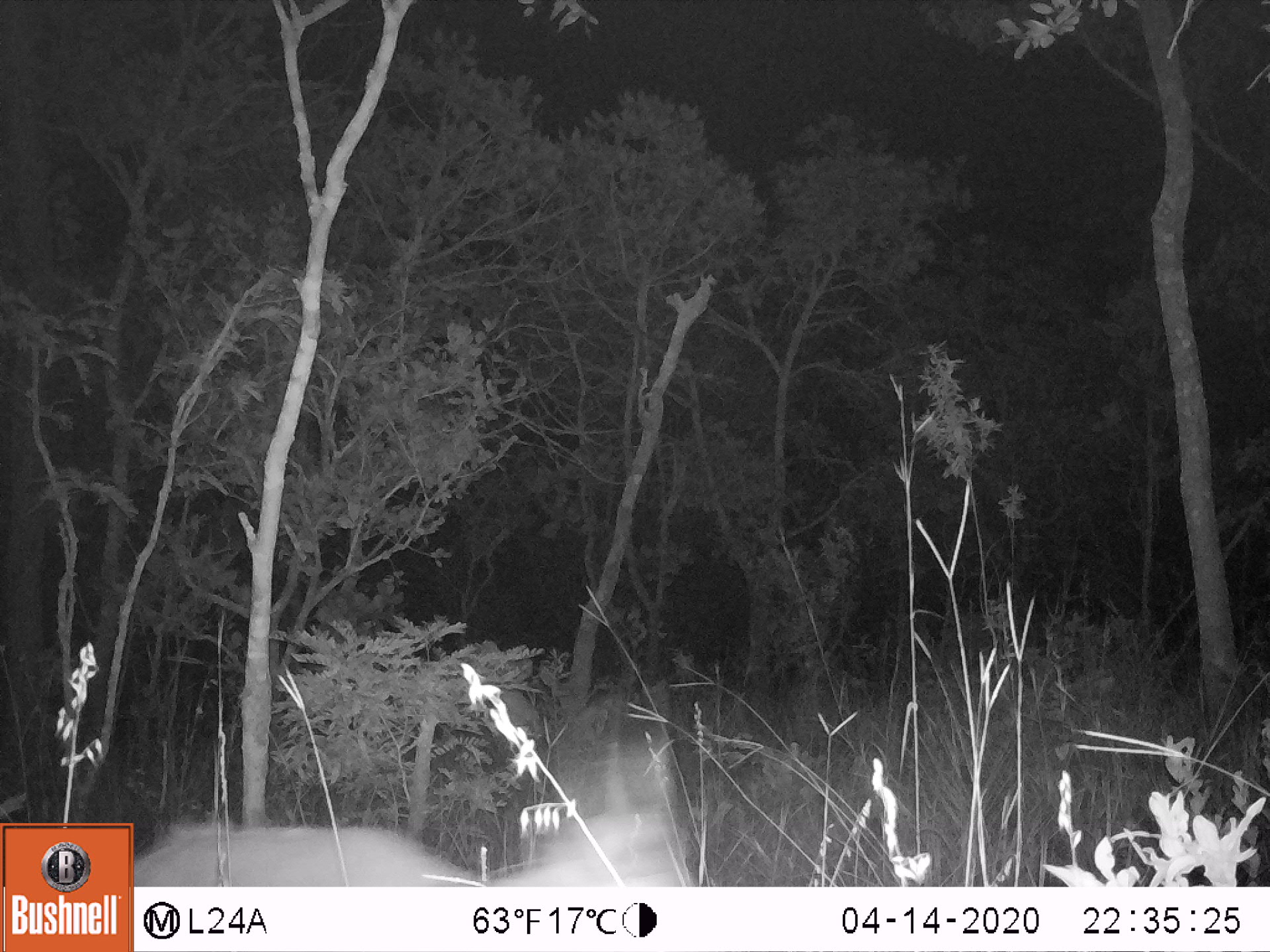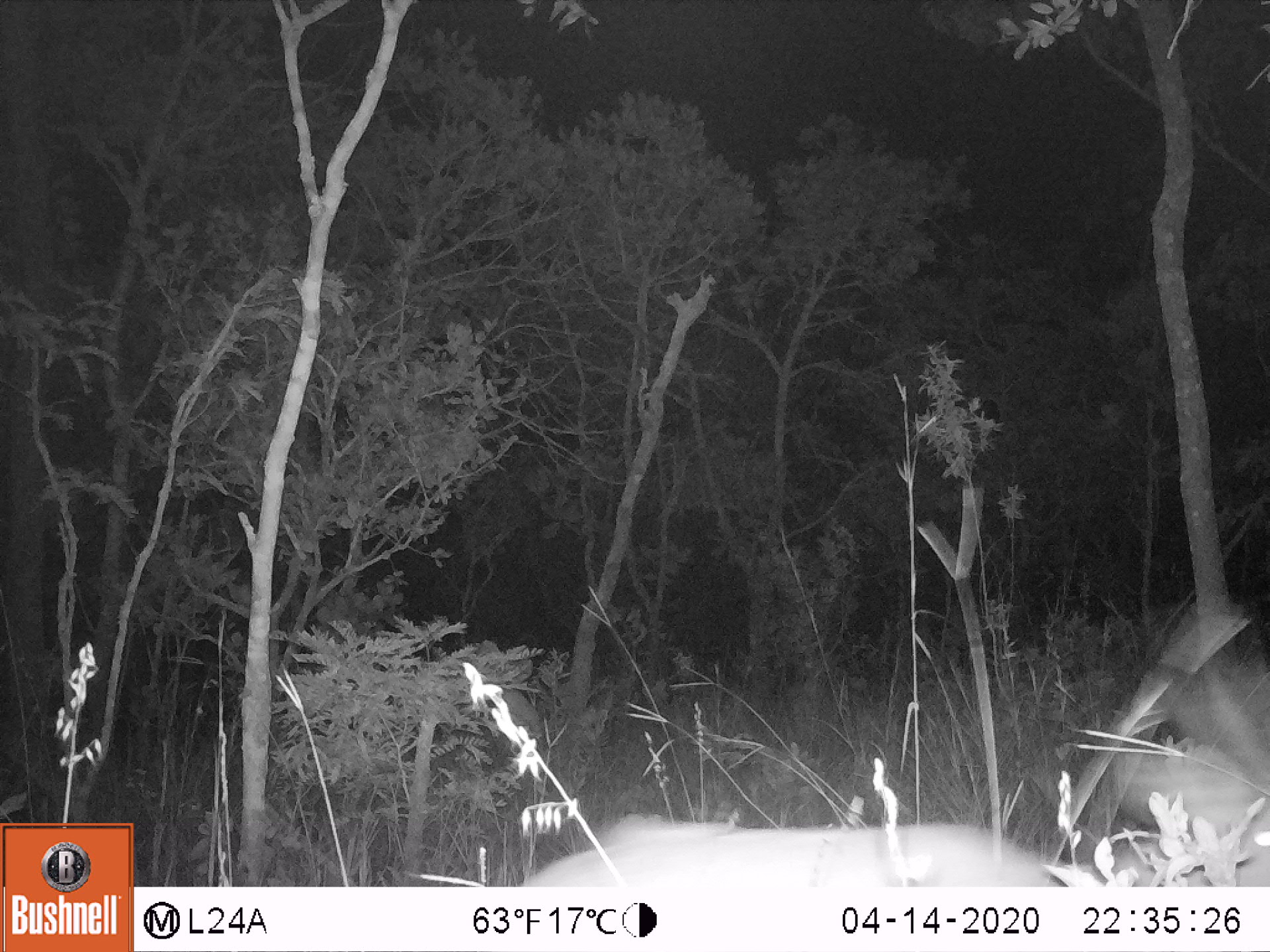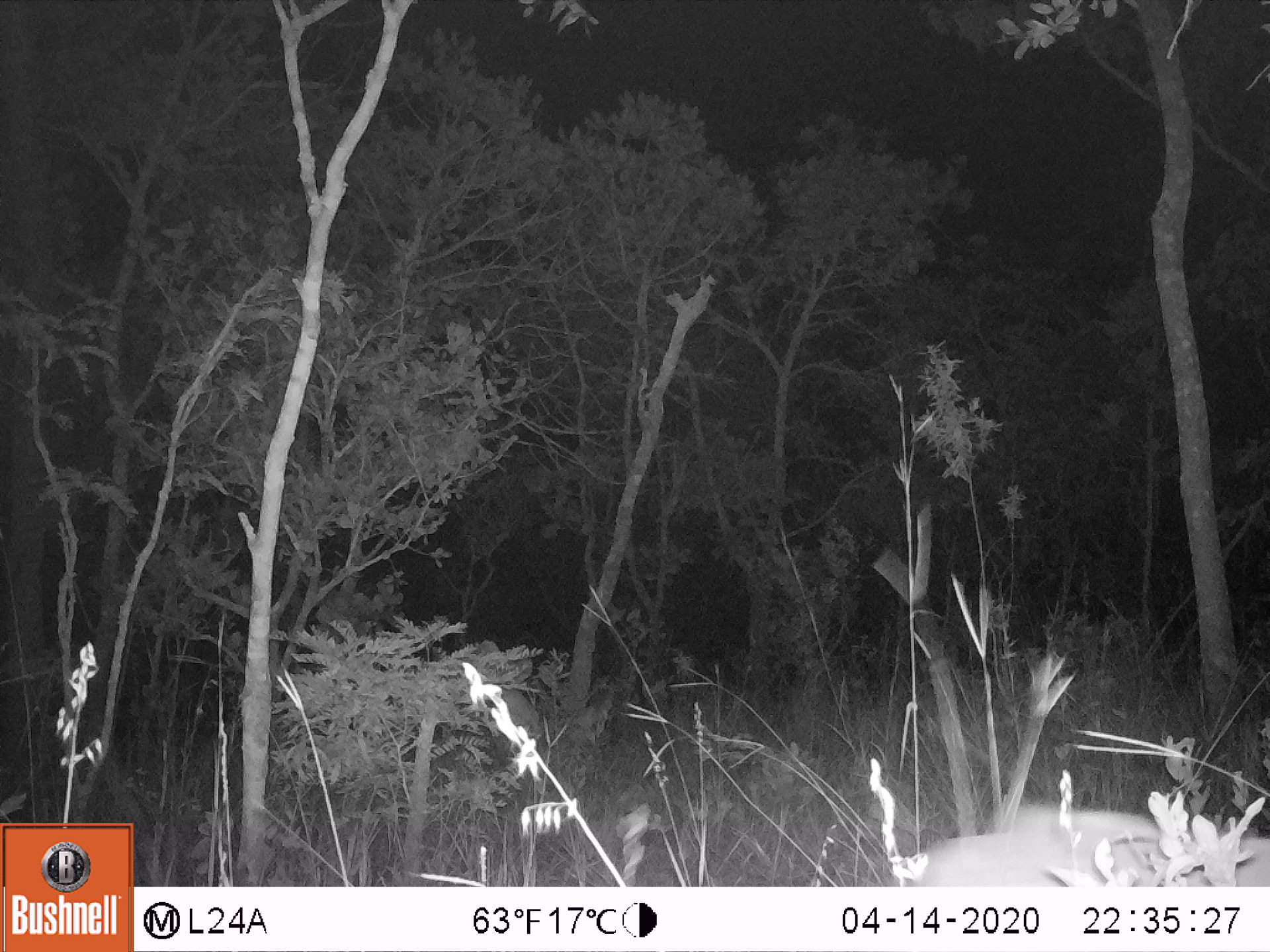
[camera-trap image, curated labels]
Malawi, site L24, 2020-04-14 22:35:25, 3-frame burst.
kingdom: Animalia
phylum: Chordata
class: Mammalia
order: Artiodactyla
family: Bovidae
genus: Redunca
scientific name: Redunca arundinum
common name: southern reedbuck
Southern reedbuck (Redunca arundinum), count 1.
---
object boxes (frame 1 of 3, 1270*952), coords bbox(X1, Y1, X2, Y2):
southern reedbuck: bbox(143, 678, 695, 877)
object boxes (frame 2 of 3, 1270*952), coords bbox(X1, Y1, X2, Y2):
southern reedbuck: bbox(497, 658, 1262, 883)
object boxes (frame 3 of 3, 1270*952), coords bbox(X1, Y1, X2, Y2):
southern reedbuck: bbox(897, 799, 1262, 887)